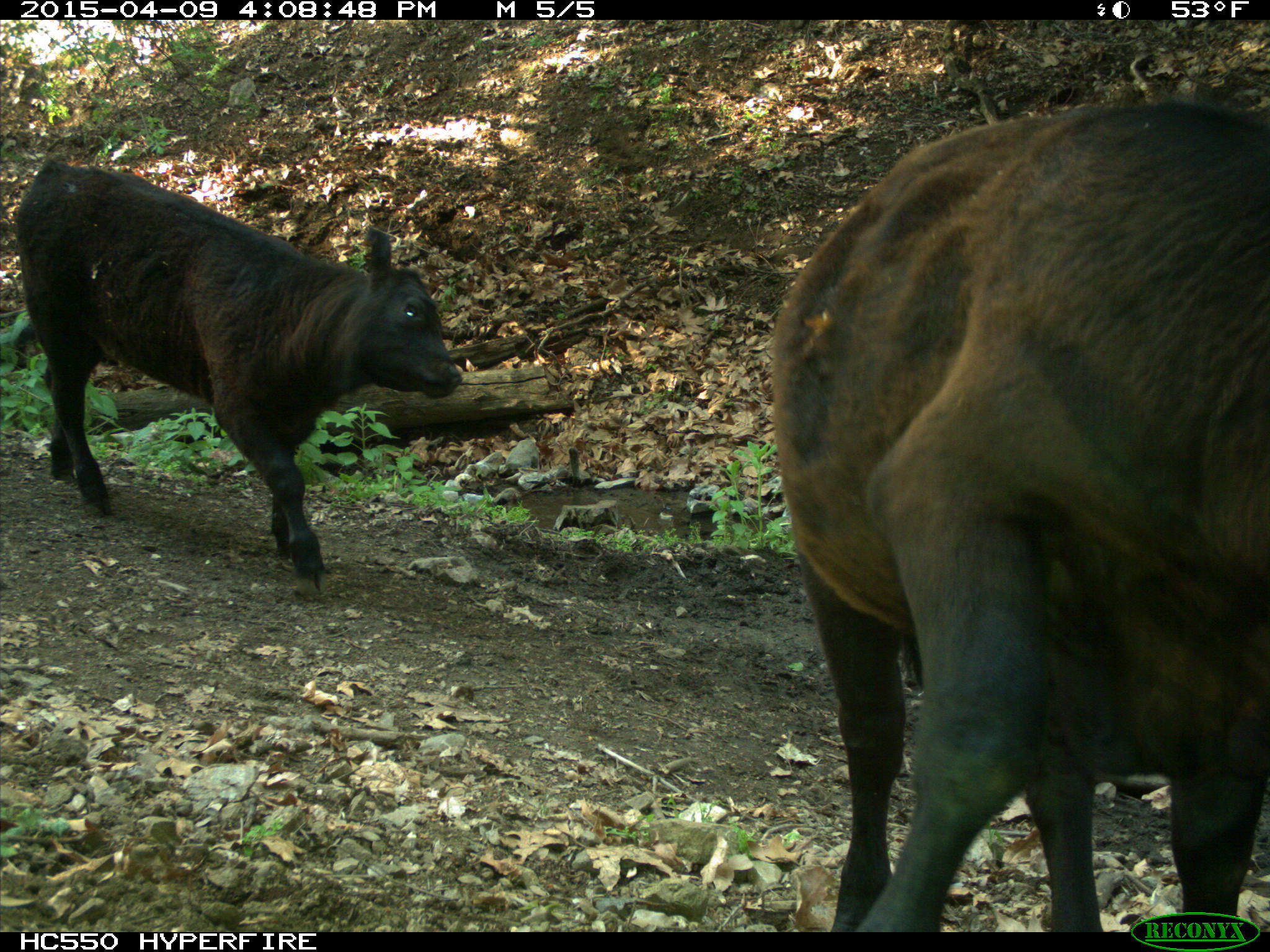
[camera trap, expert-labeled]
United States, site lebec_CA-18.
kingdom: Animalia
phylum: Chordata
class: Mammalia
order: Artiodactyla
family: Bovidae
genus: Bos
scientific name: Bos taurus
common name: domestic cow